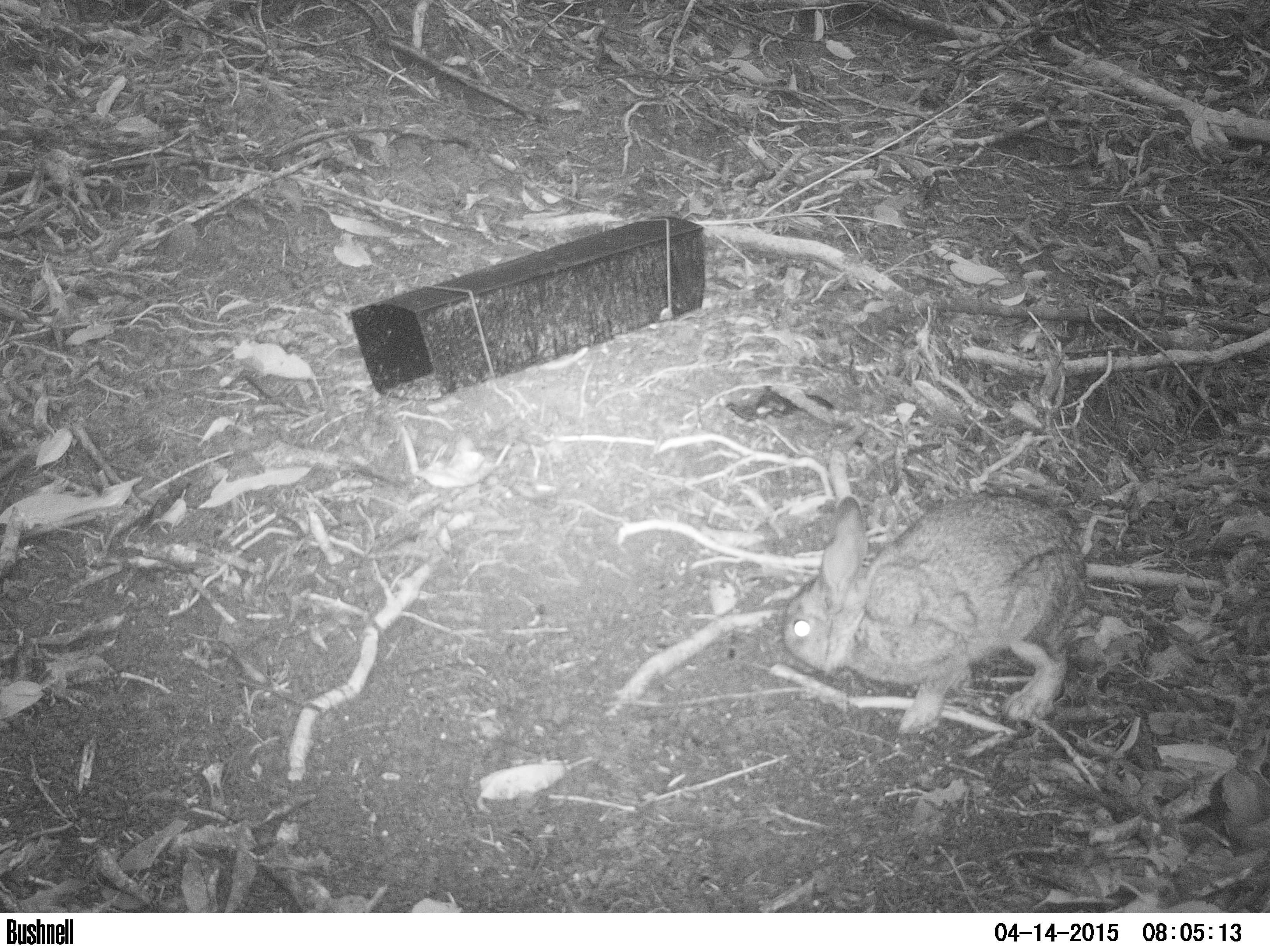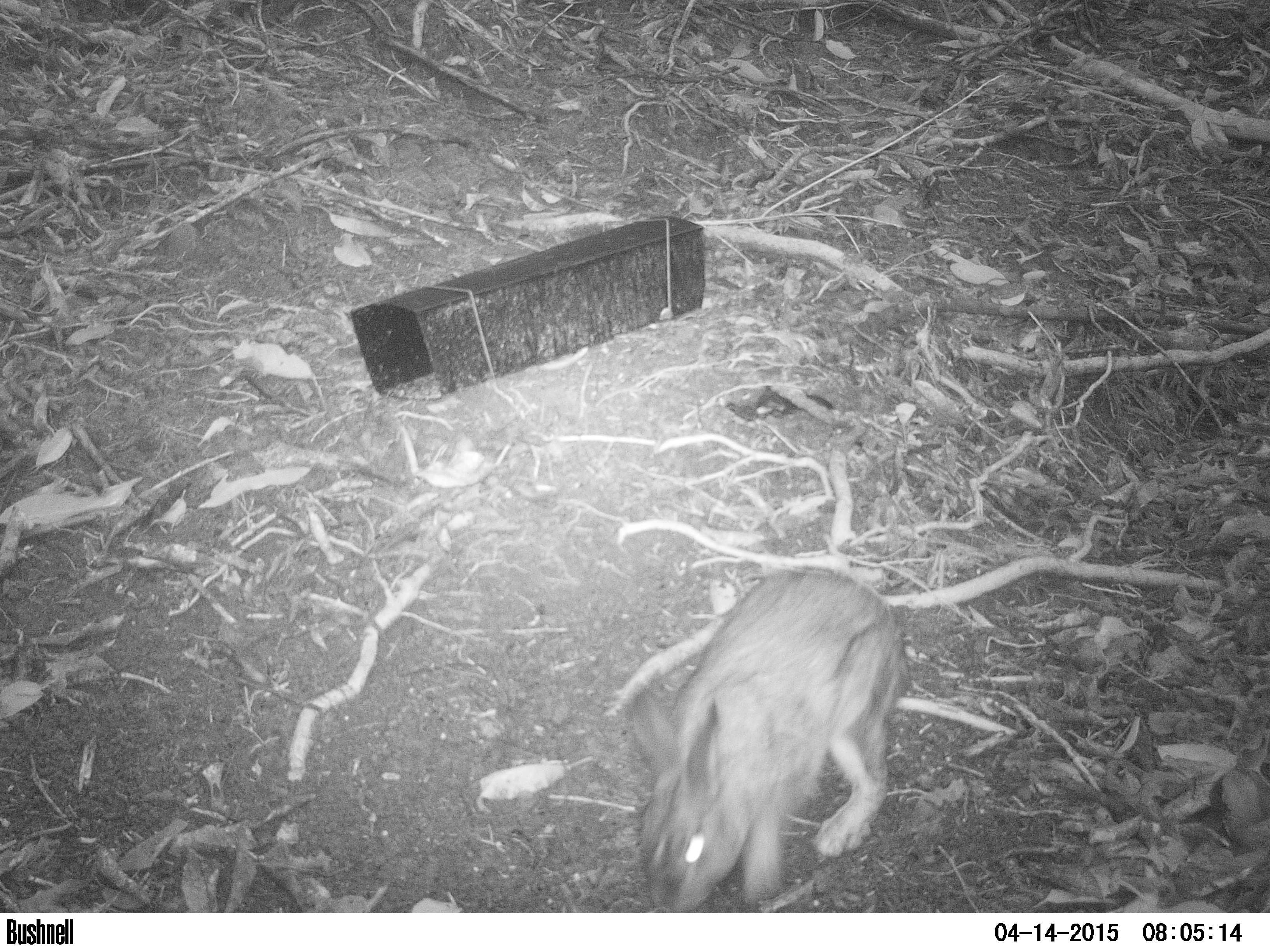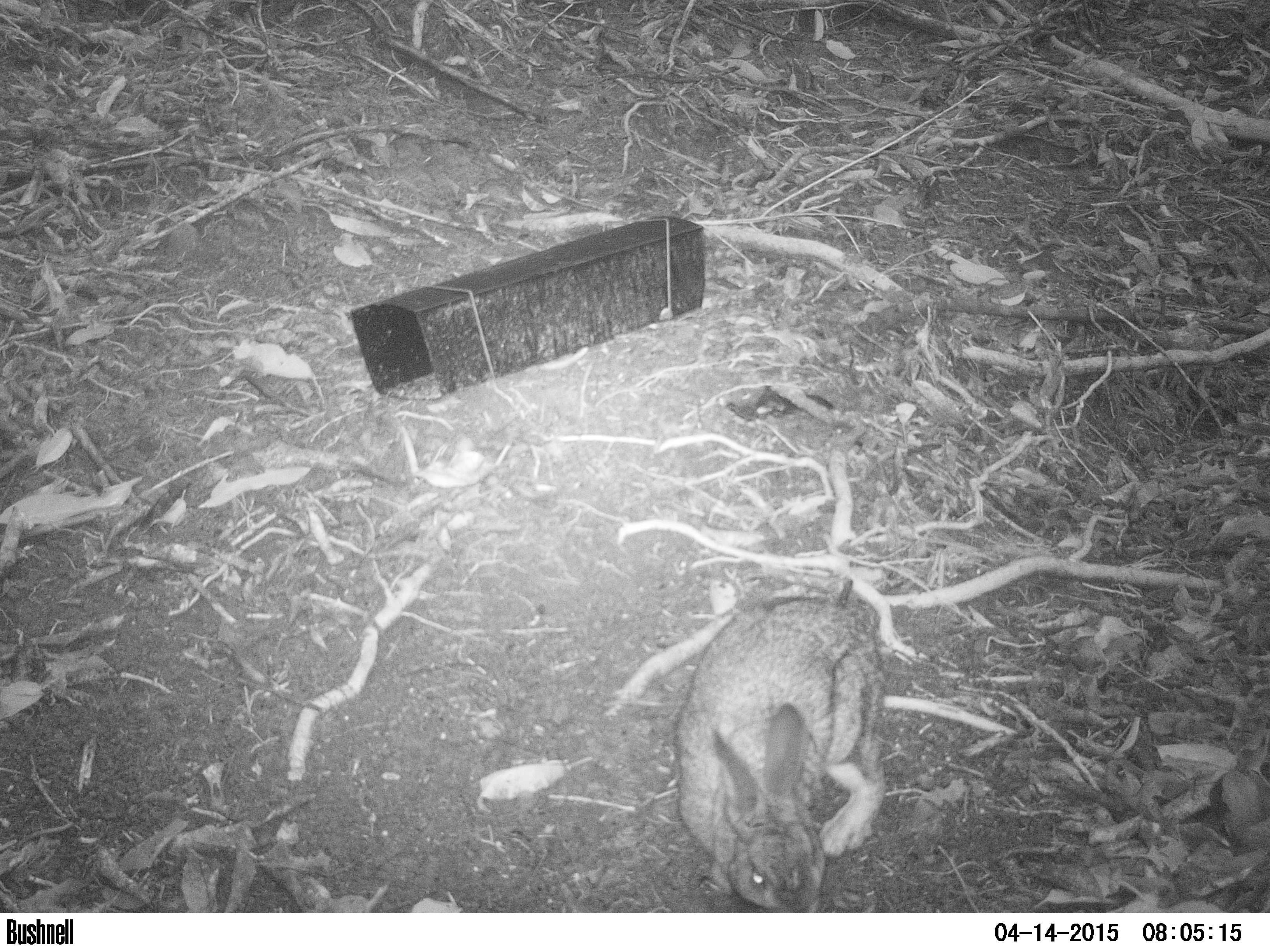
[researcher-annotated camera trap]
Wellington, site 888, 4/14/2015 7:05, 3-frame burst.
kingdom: Animalia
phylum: Chordata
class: Mammalia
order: Lagomorpha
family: Leporidae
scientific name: Leporidae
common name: rabbit